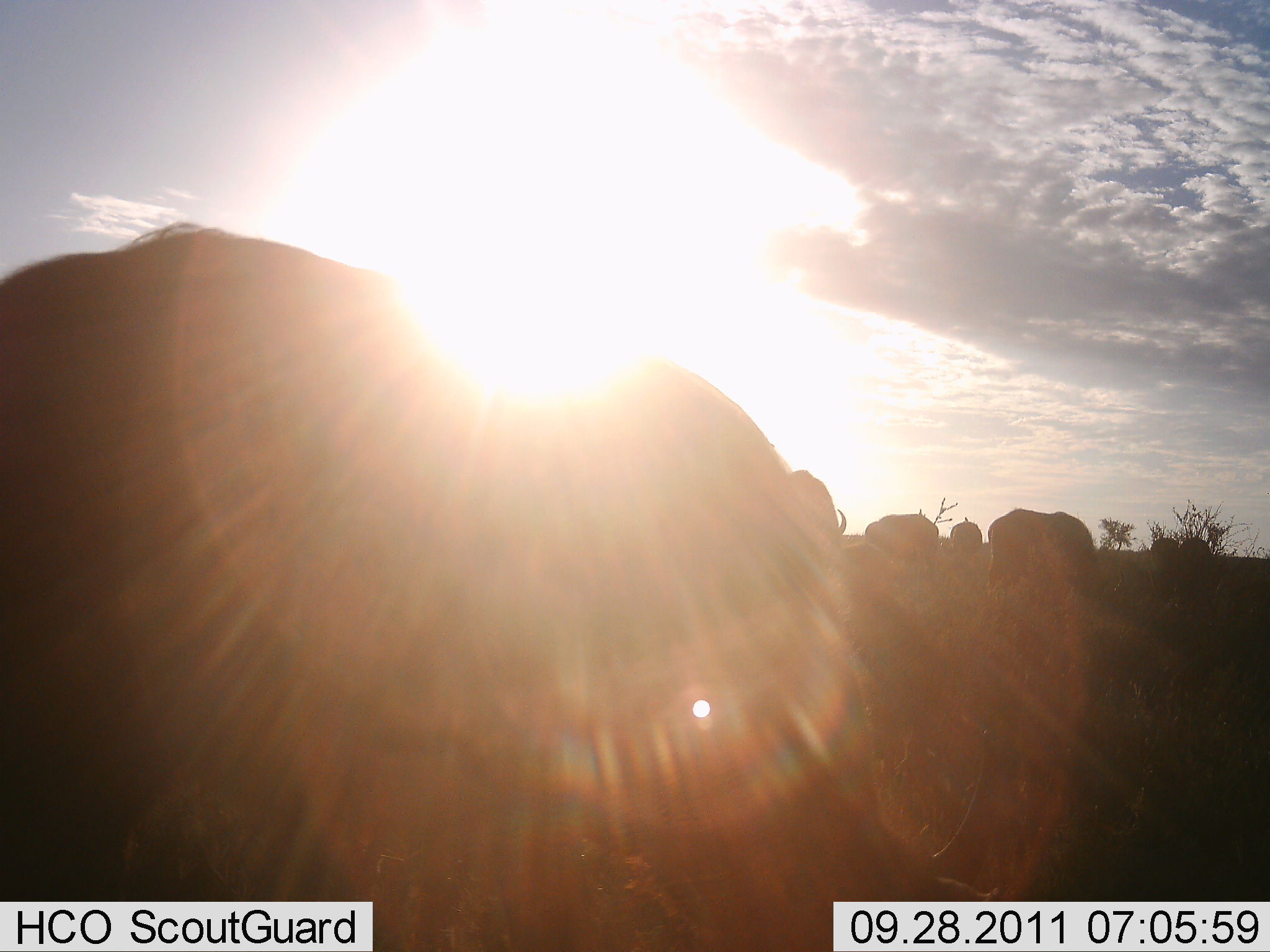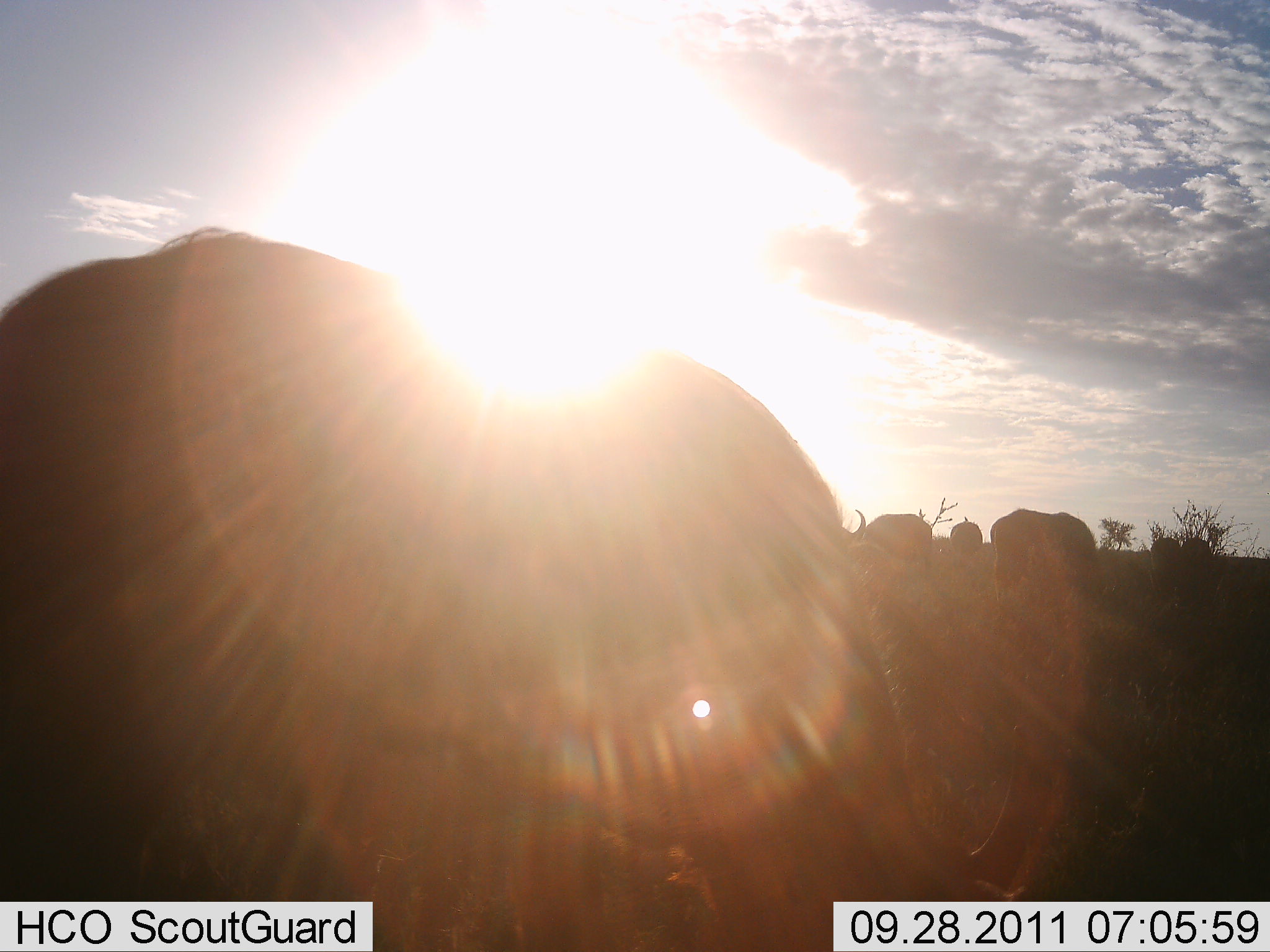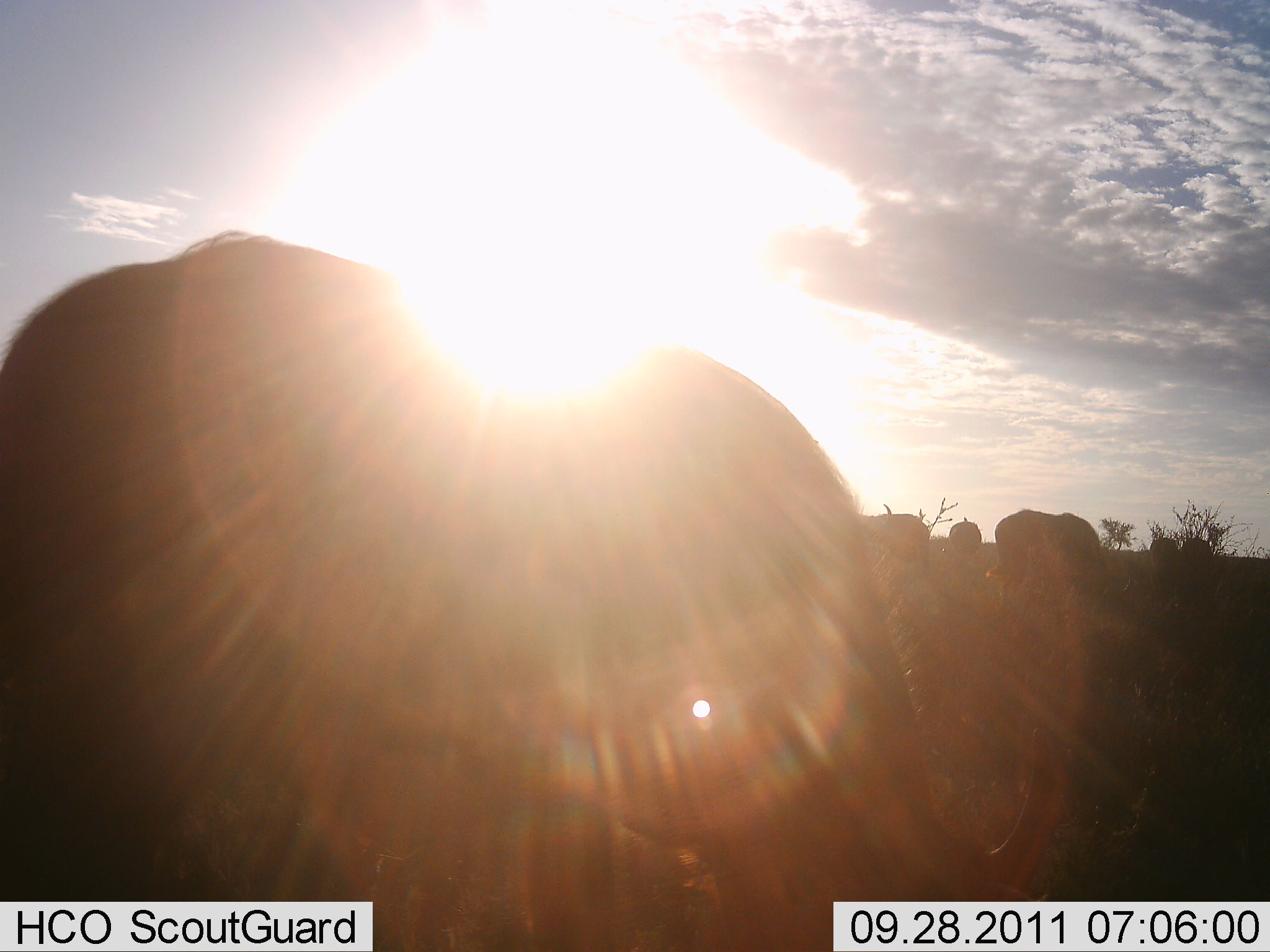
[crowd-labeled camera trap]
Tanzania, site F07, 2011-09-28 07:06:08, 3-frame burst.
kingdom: Animalia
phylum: Chordata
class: Mammalia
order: Artiodactyla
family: Bovidae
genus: Connochaetes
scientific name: Connochaetes taurinus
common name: blue wildebeest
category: wildebeest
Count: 5.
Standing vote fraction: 60%.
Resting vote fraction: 0%.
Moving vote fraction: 10%.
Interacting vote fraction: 0%.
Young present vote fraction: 0%.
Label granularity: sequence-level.